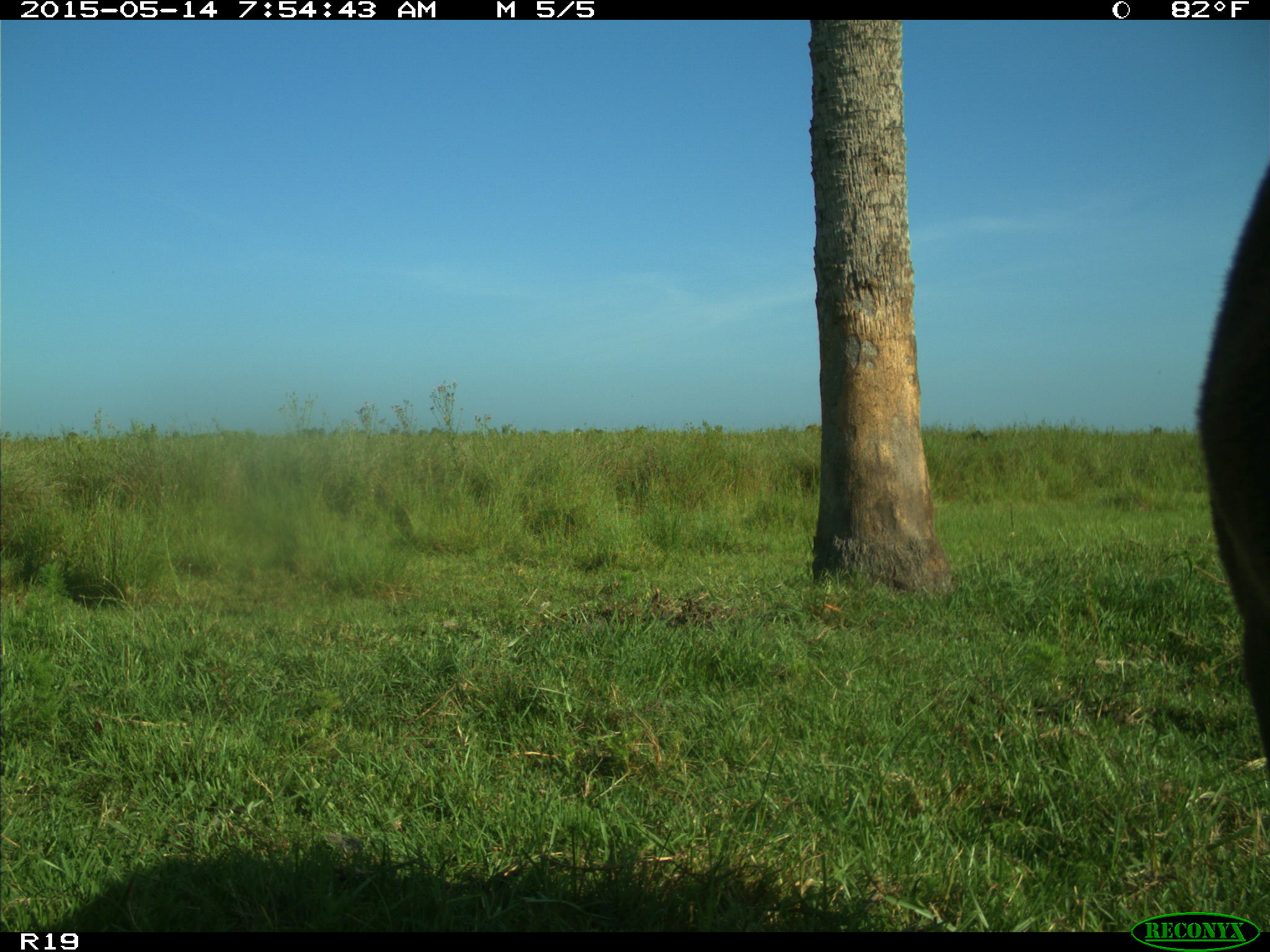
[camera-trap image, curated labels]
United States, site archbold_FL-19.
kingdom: Animalia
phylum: Chordata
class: Mammalia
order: Artiodactyla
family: Bovidae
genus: Bos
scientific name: Bos taurus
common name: domestic cow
Bos taurus (domestic cow).